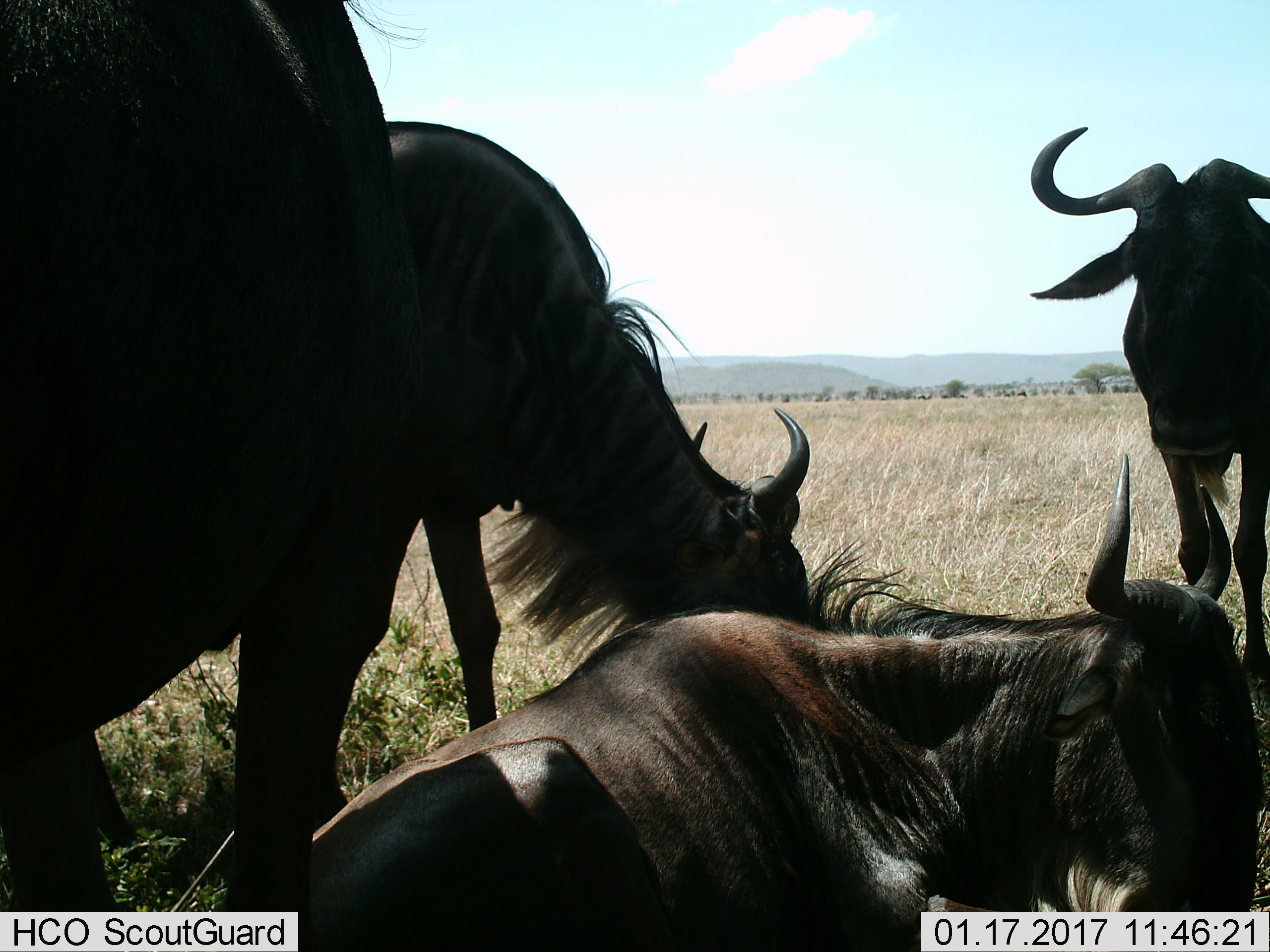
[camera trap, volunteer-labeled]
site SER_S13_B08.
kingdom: Animalia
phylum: Chordata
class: Mammalia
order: Artiodactyla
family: Bovidae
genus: Connochaetes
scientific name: Connochaetes taurinus taurinus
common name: blue wildebeest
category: wildebeestblue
Wildebeestblue (blue wildebeest) (Connochaetes taurinus taurinus), count 4. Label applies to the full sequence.